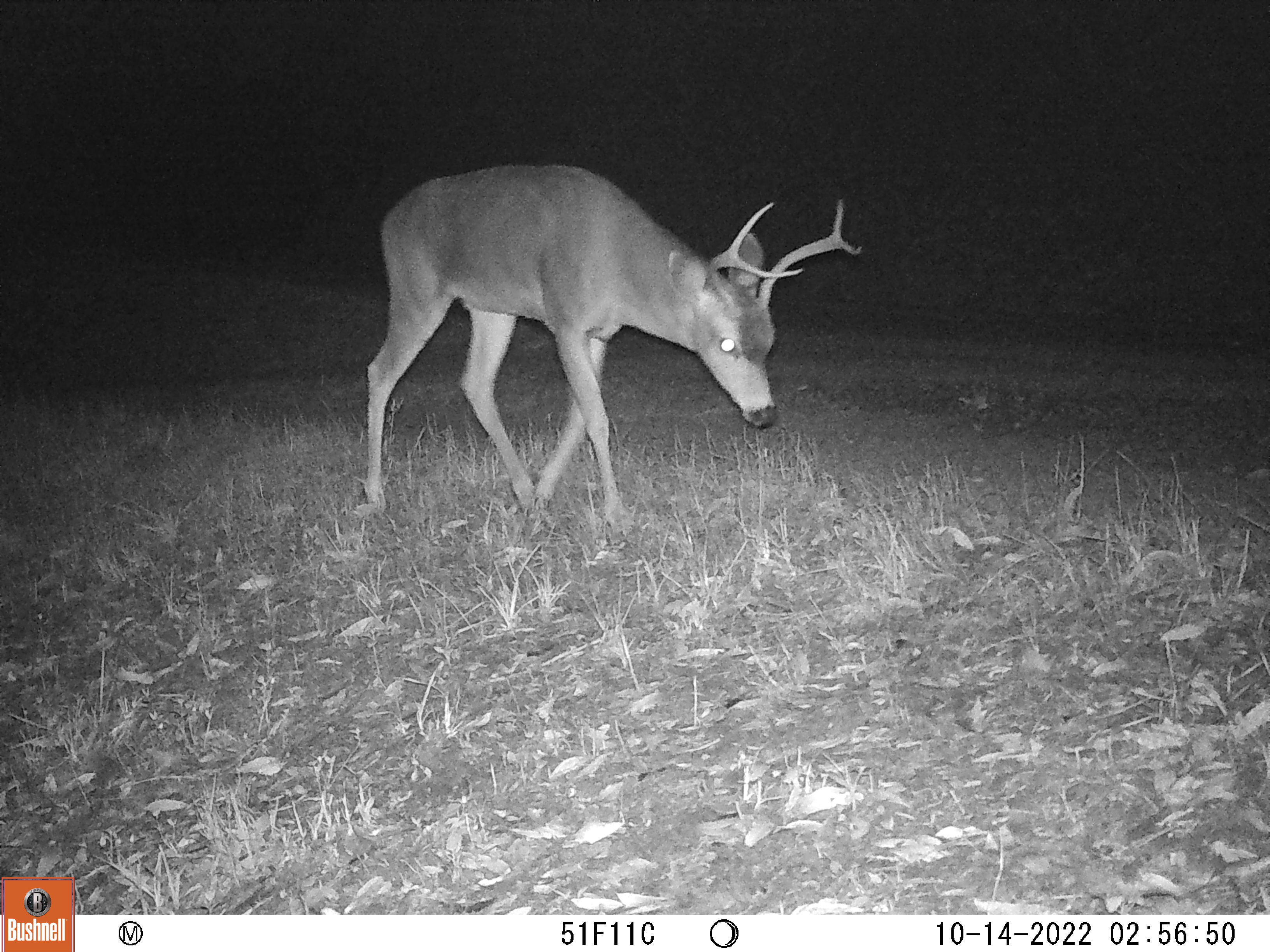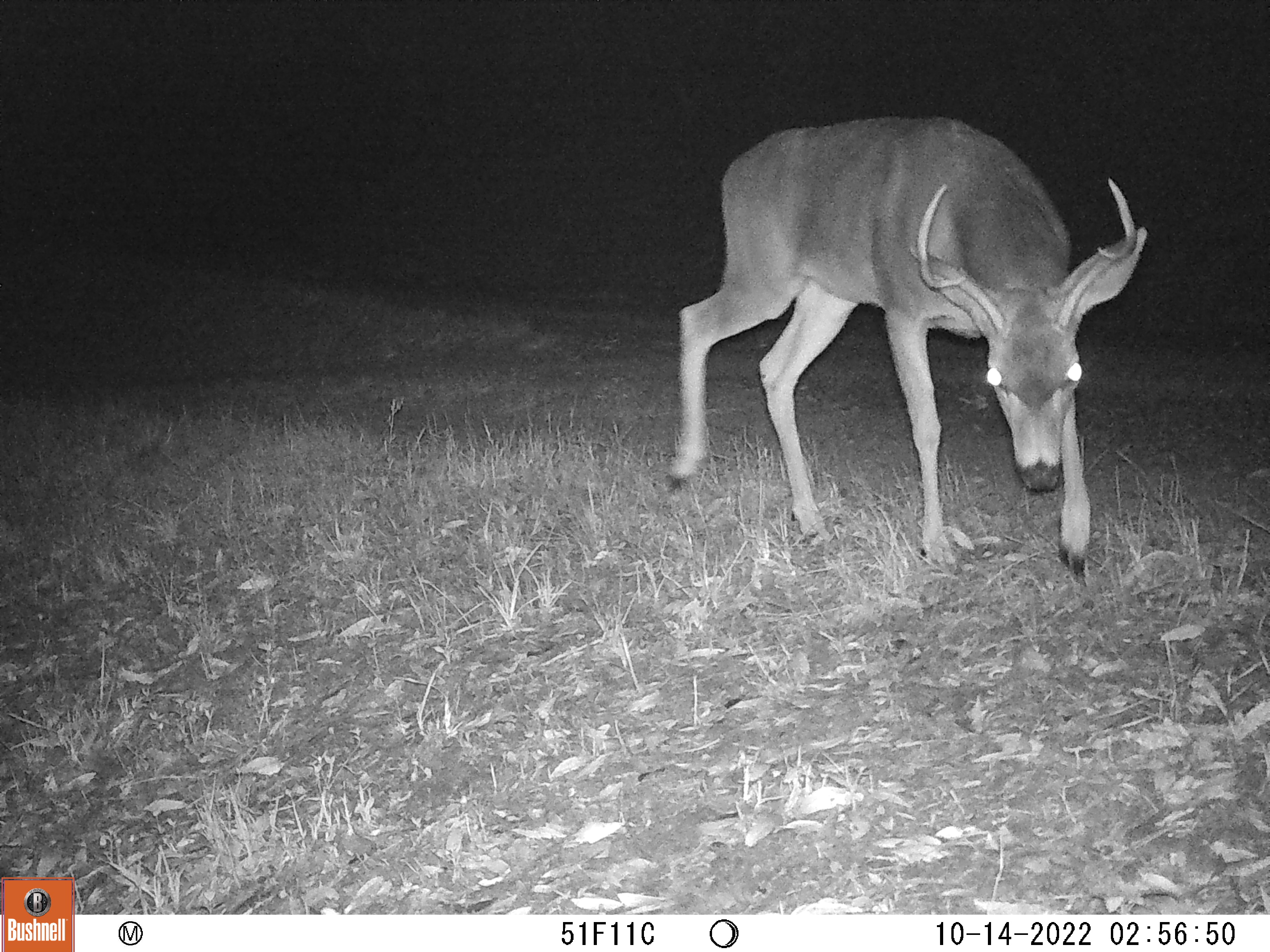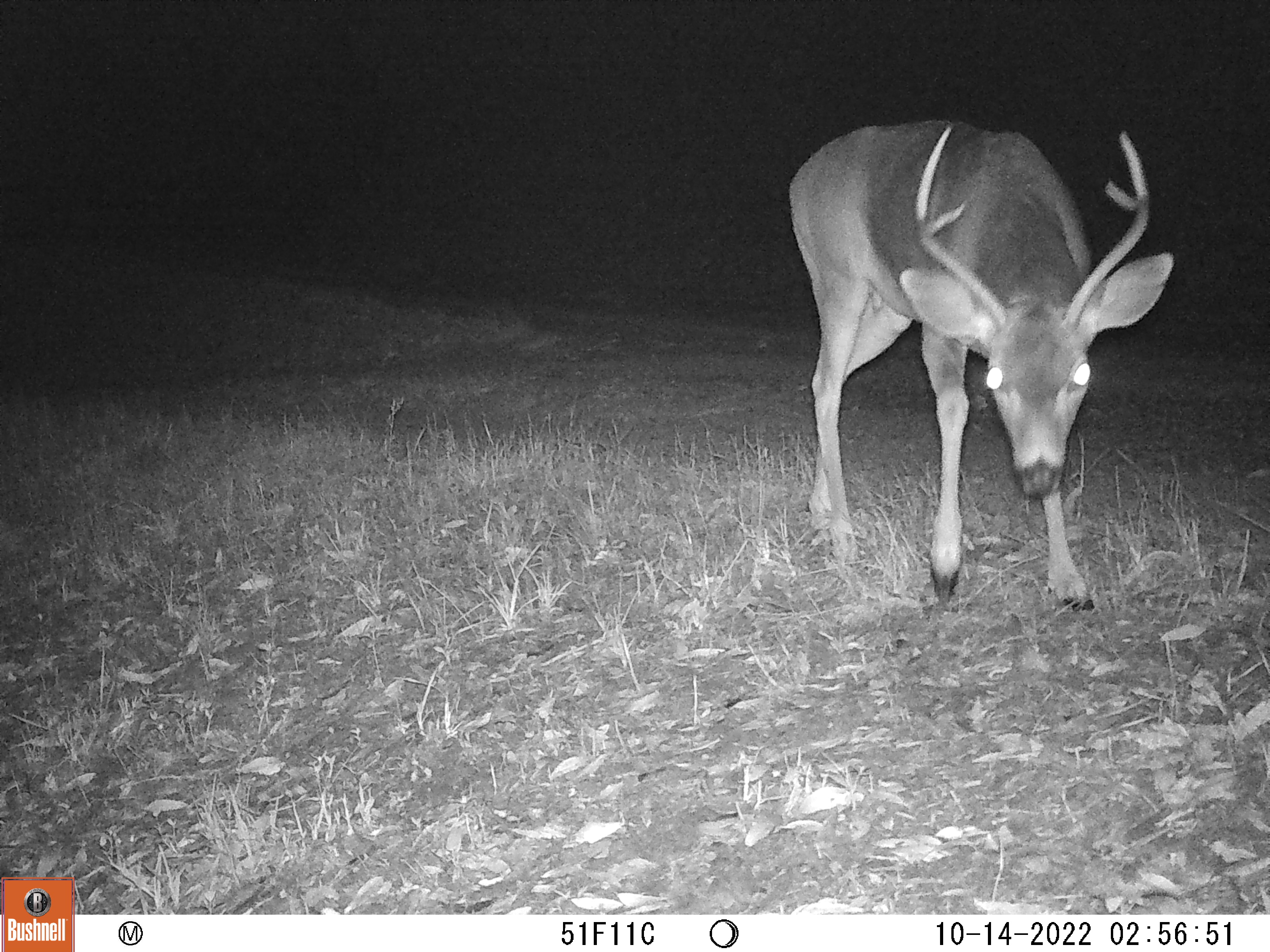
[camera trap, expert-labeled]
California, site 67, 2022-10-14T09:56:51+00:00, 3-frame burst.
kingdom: Animalia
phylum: Chordata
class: Mammalia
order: Artiodactyla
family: Cervidae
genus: Odocoileus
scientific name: Odocoileus hemionus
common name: mule deer